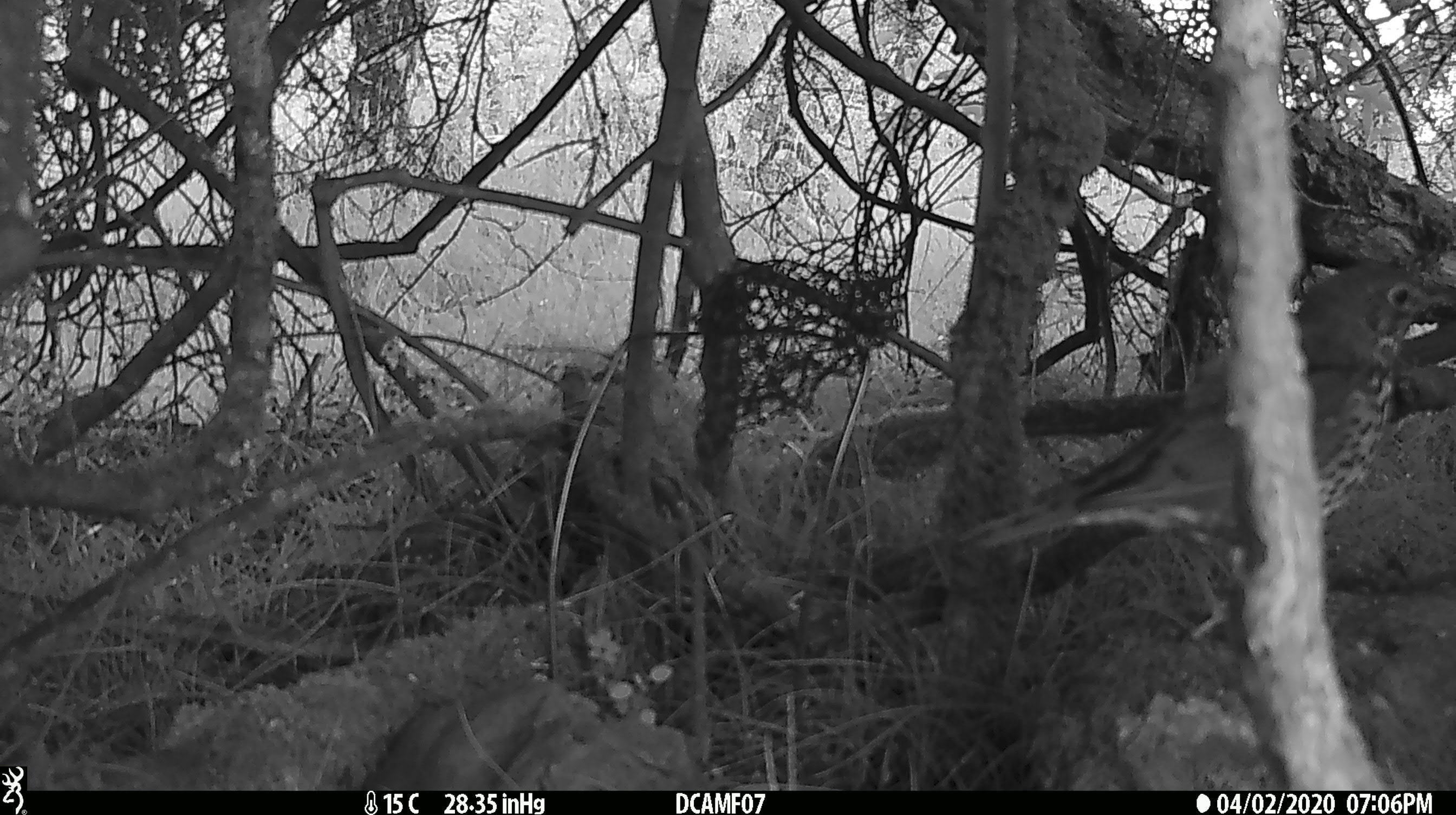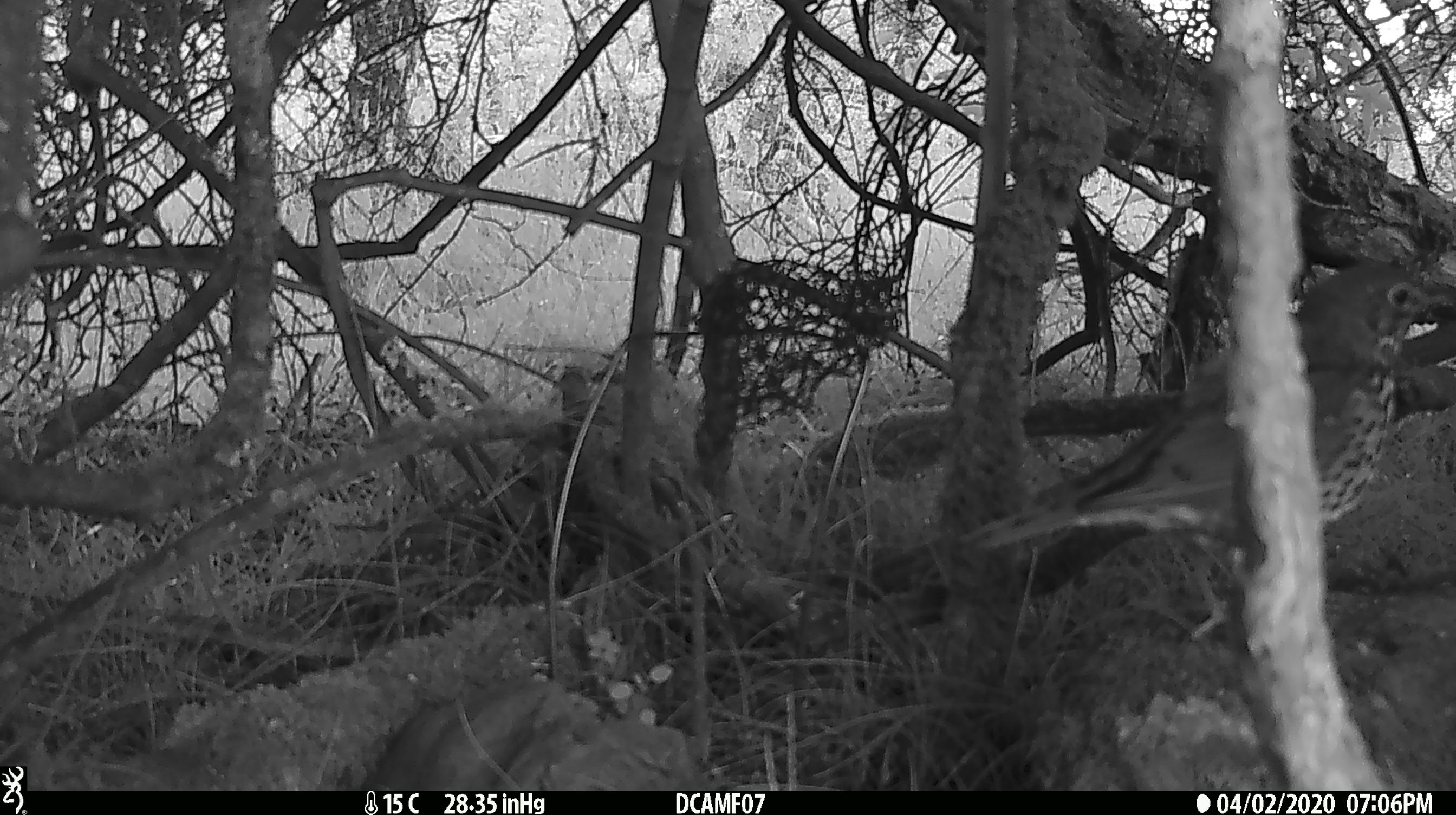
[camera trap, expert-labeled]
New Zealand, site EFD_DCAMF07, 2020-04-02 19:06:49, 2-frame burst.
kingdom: Animalia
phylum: Chordata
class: Aves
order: Passeriformes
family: Turdidae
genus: Turdus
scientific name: Turdus philomelos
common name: song thrush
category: thrush